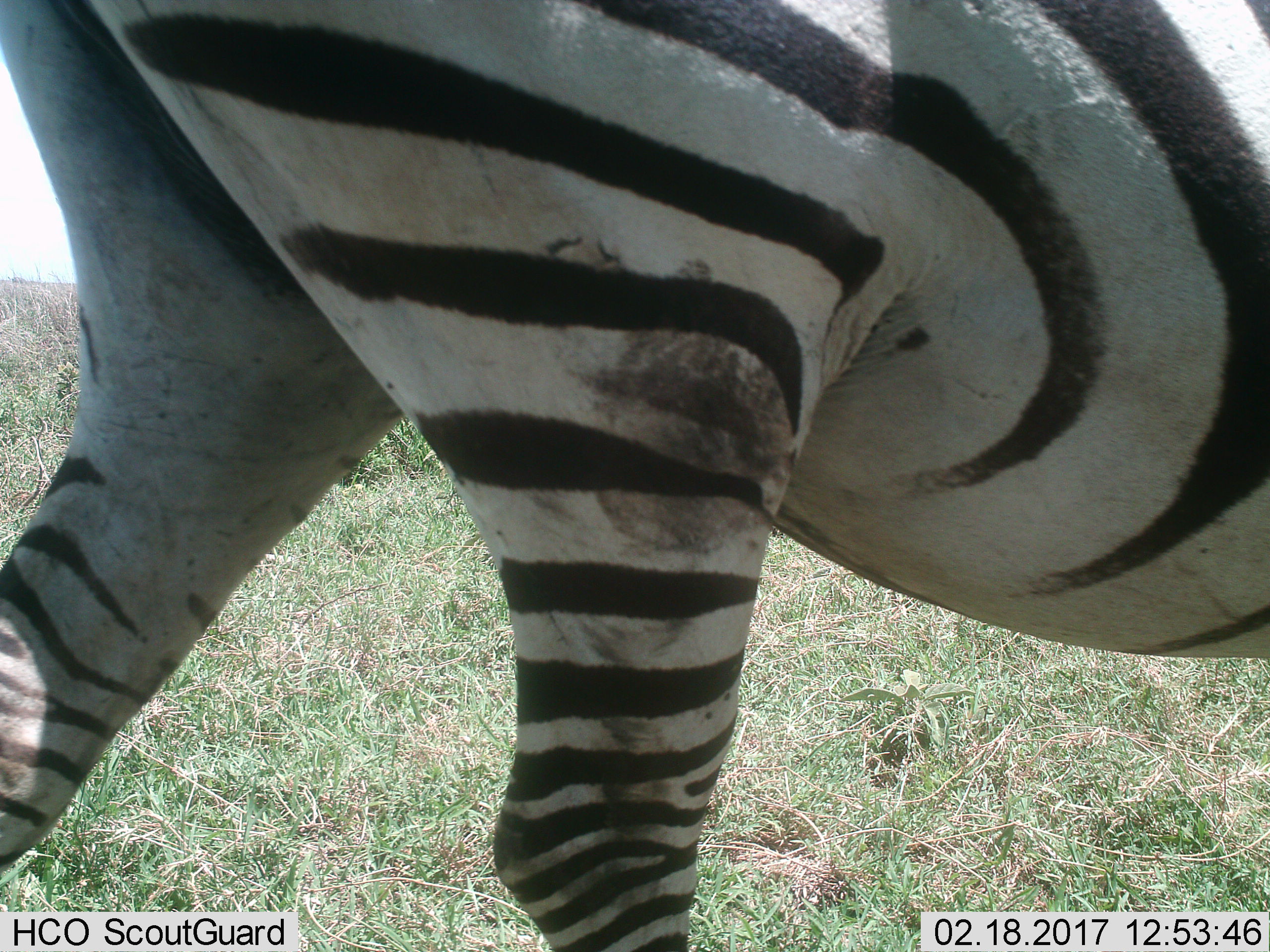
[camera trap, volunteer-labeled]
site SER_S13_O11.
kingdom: Animalia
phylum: Chordata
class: Mammalia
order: Perissodactyla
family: Equidae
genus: Equus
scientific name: Equus quagga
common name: plains zebra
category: zebraplains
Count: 1.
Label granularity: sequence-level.